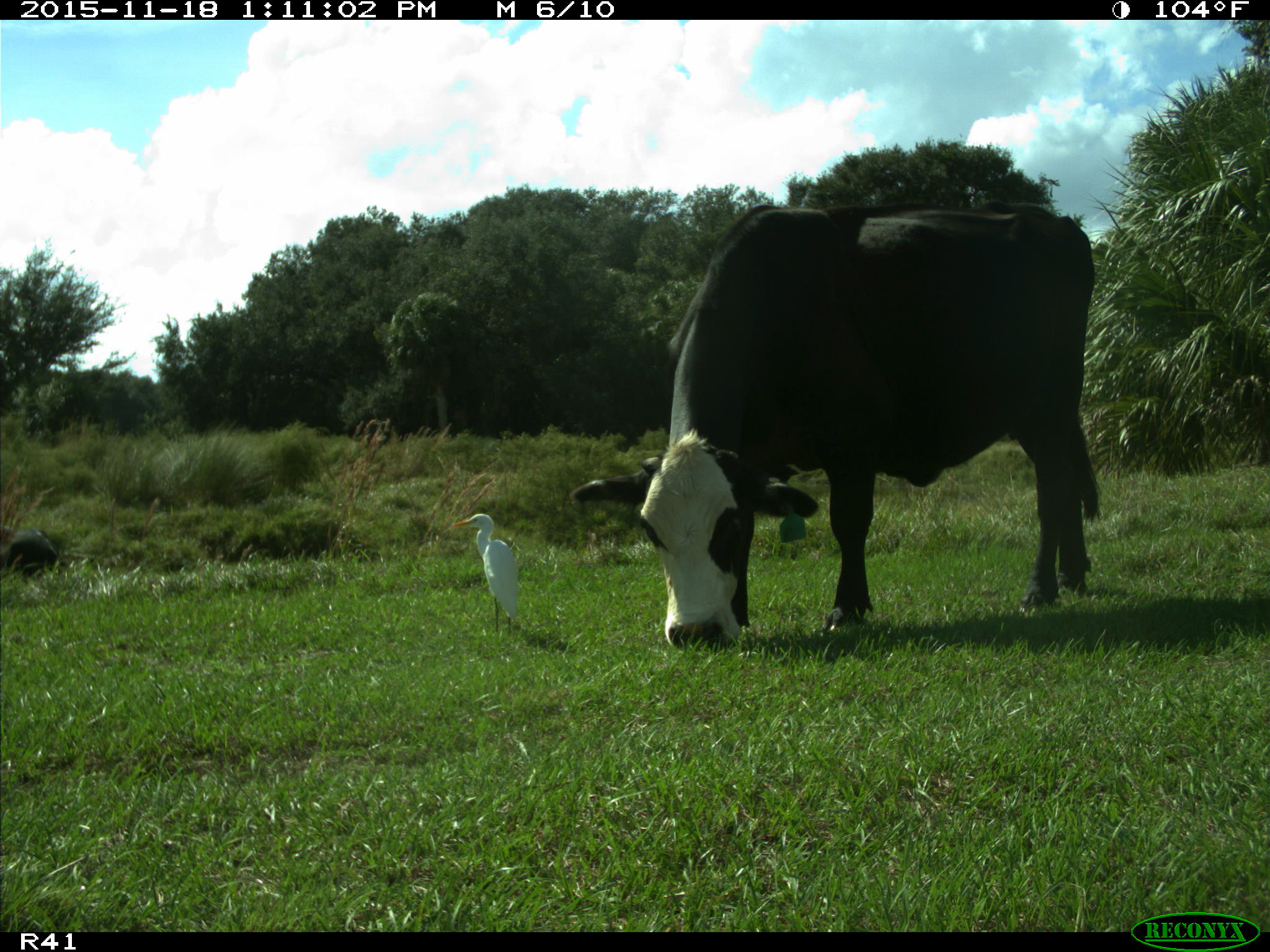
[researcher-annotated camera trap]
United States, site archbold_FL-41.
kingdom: Animalia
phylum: Chordata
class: Mammalia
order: Artiodactyla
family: Bovidae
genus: Bos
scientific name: Bos taurus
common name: domestic cow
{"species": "Bos taurus (domestic cow)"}